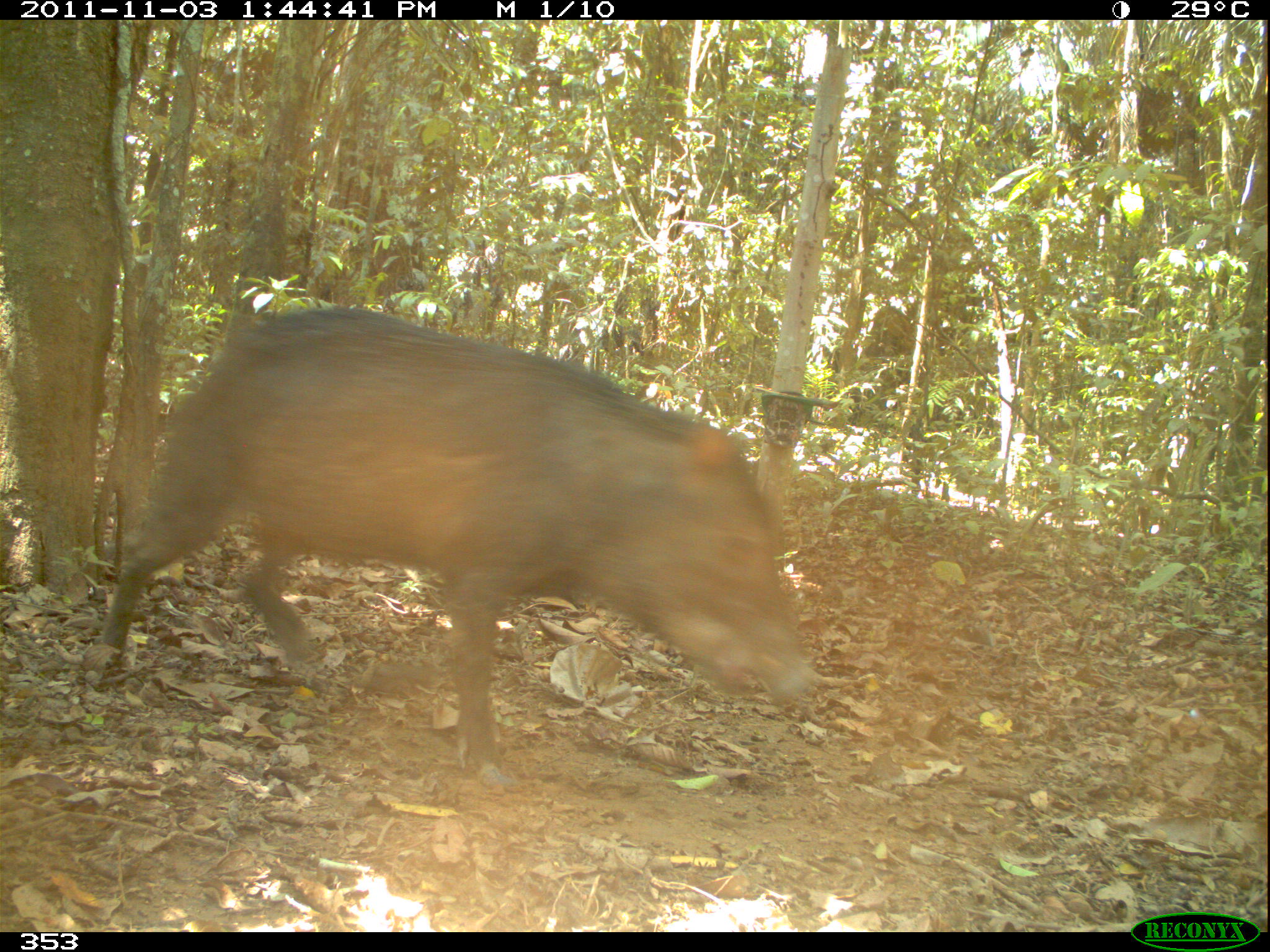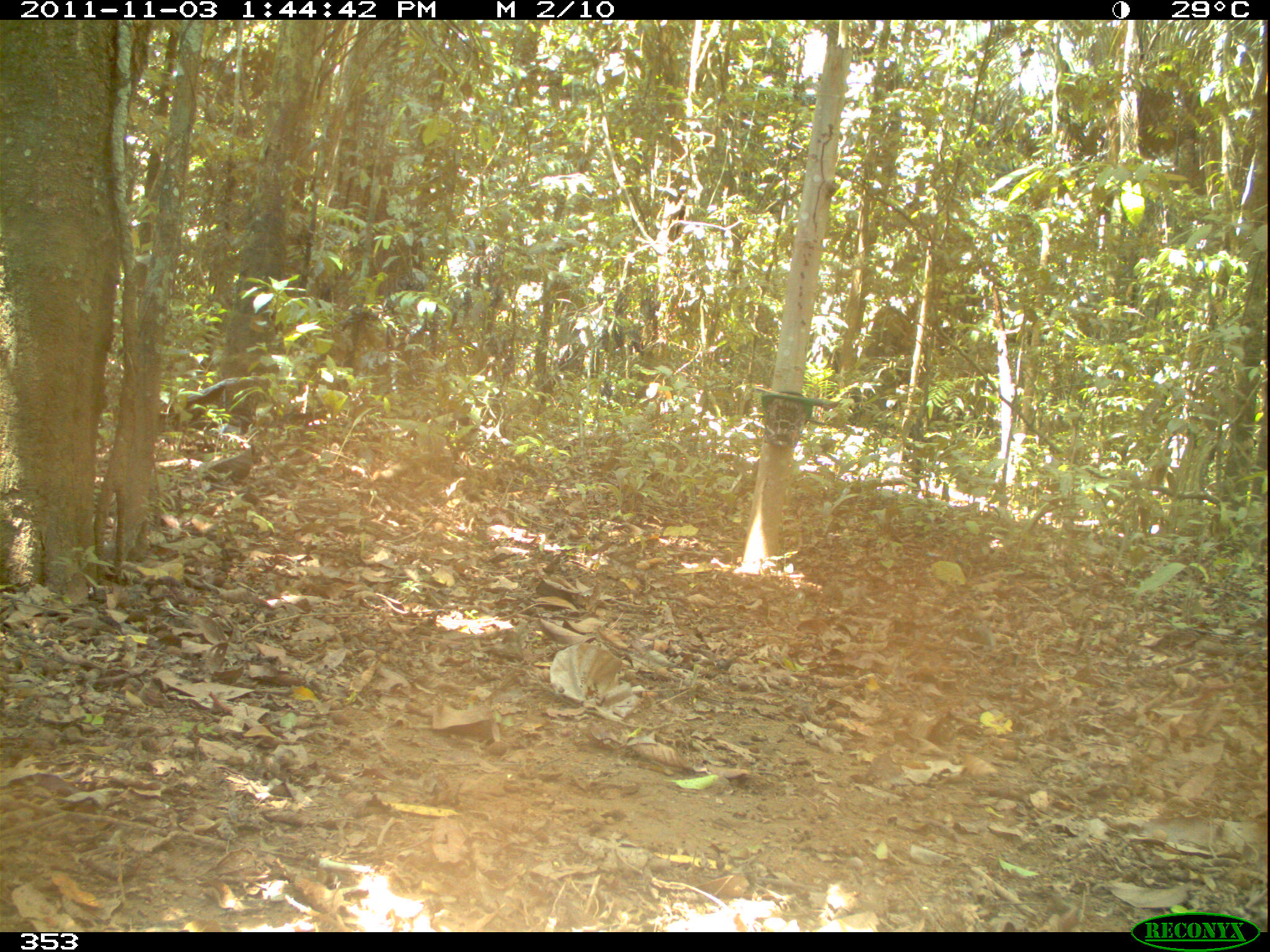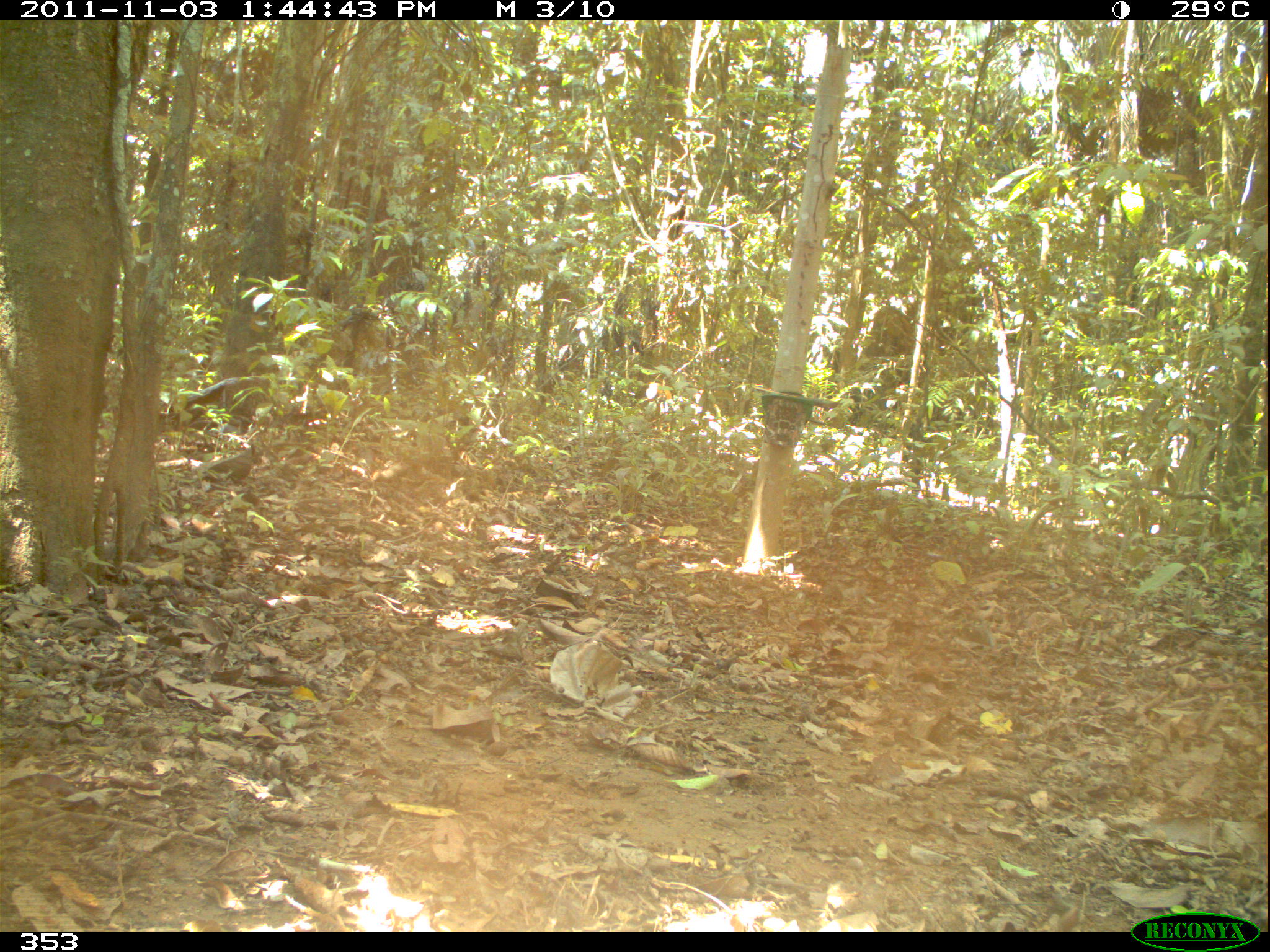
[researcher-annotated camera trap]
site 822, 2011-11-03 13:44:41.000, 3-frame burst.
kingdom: Animalia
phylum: Chordata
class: Mammalia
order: Artiodactyla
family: Tayassuidae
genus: Tayassu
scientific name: Tayassu pecari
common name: white-lipped peccary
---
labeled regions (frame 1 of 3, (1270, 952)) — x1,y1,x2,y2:
tayassu pecari: 88,305,813,785